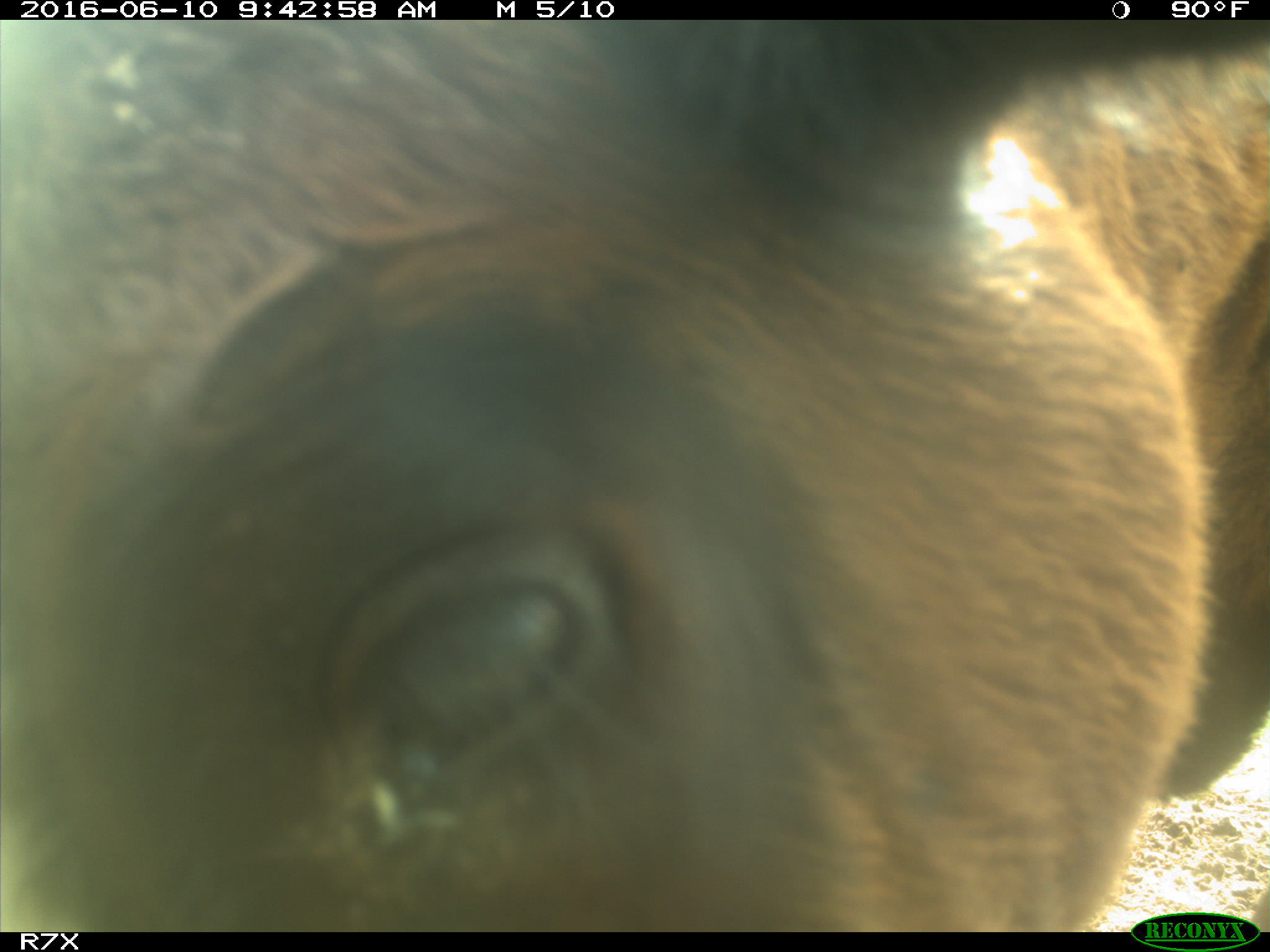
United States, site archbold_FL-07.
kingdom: Animalia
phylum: Chordata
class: Mammalia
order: Artiodactyla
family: Bovidae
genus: Bos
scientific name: Bos taurus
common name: domestic cow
Bos taurus (domestic cow).